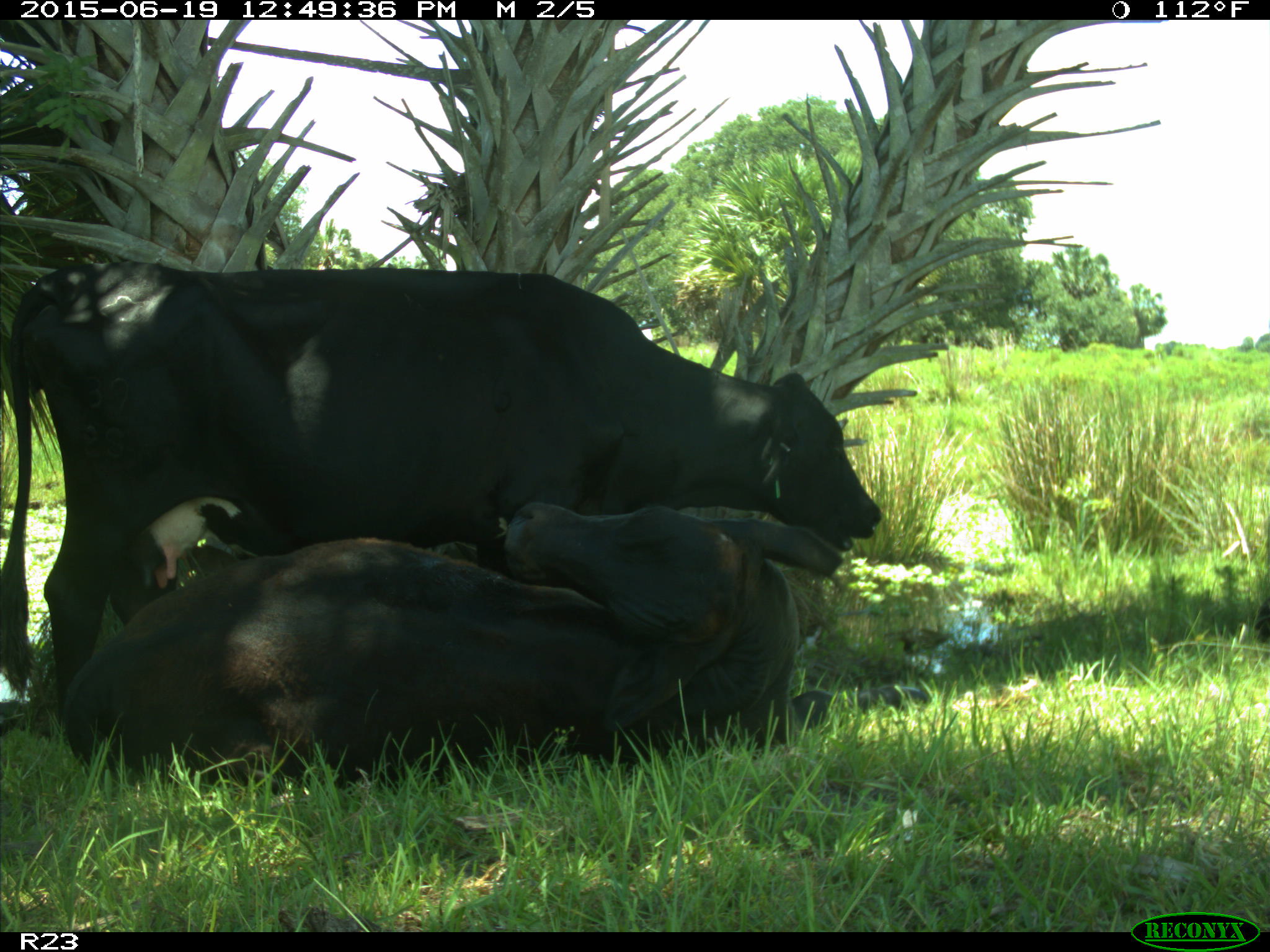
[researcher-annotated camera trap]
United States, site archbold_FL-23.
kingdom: Animalia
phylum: Chordata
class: Mammalia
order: Artiodactyla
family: Suidae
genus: Sus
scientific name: Sus scrofa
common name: wild boar